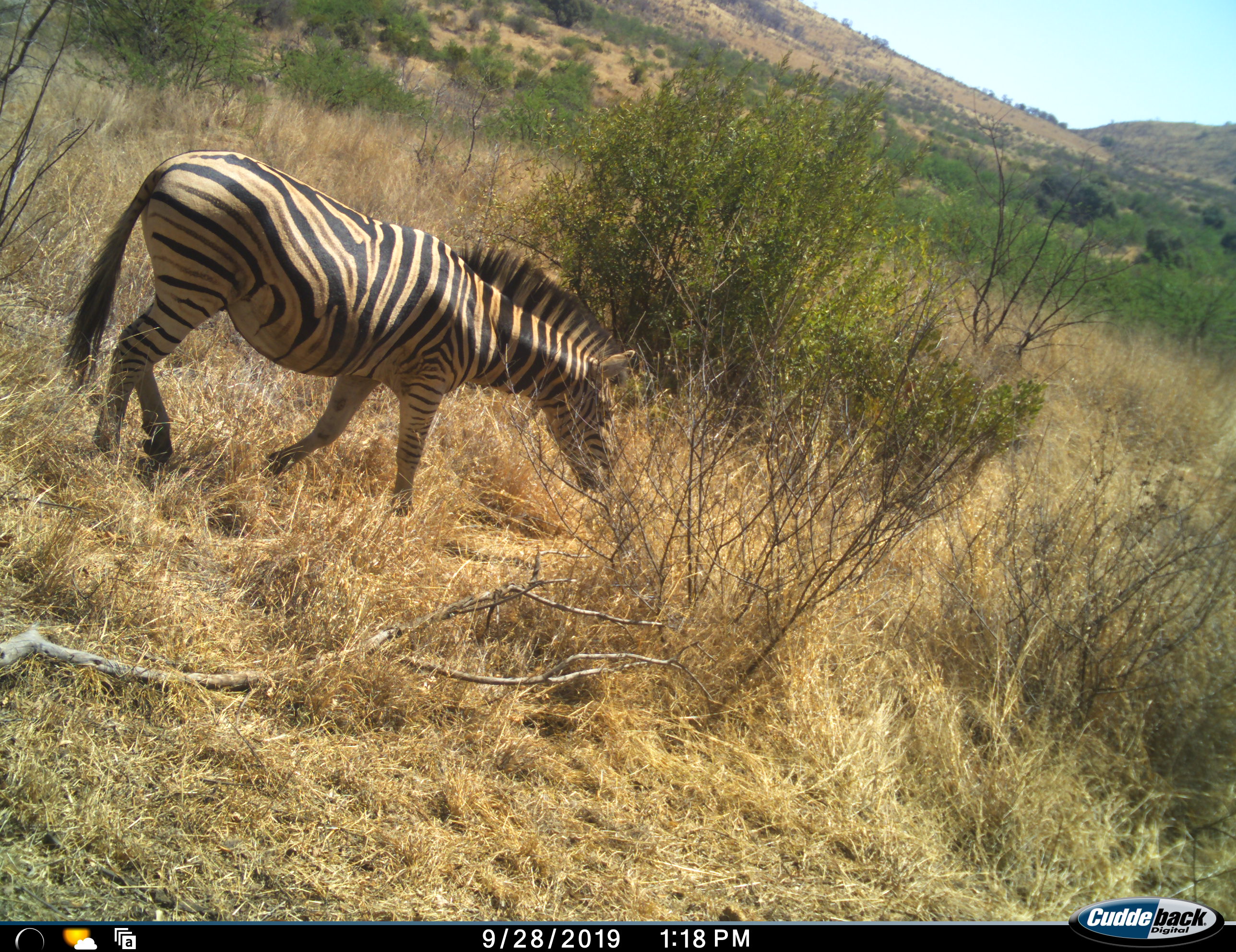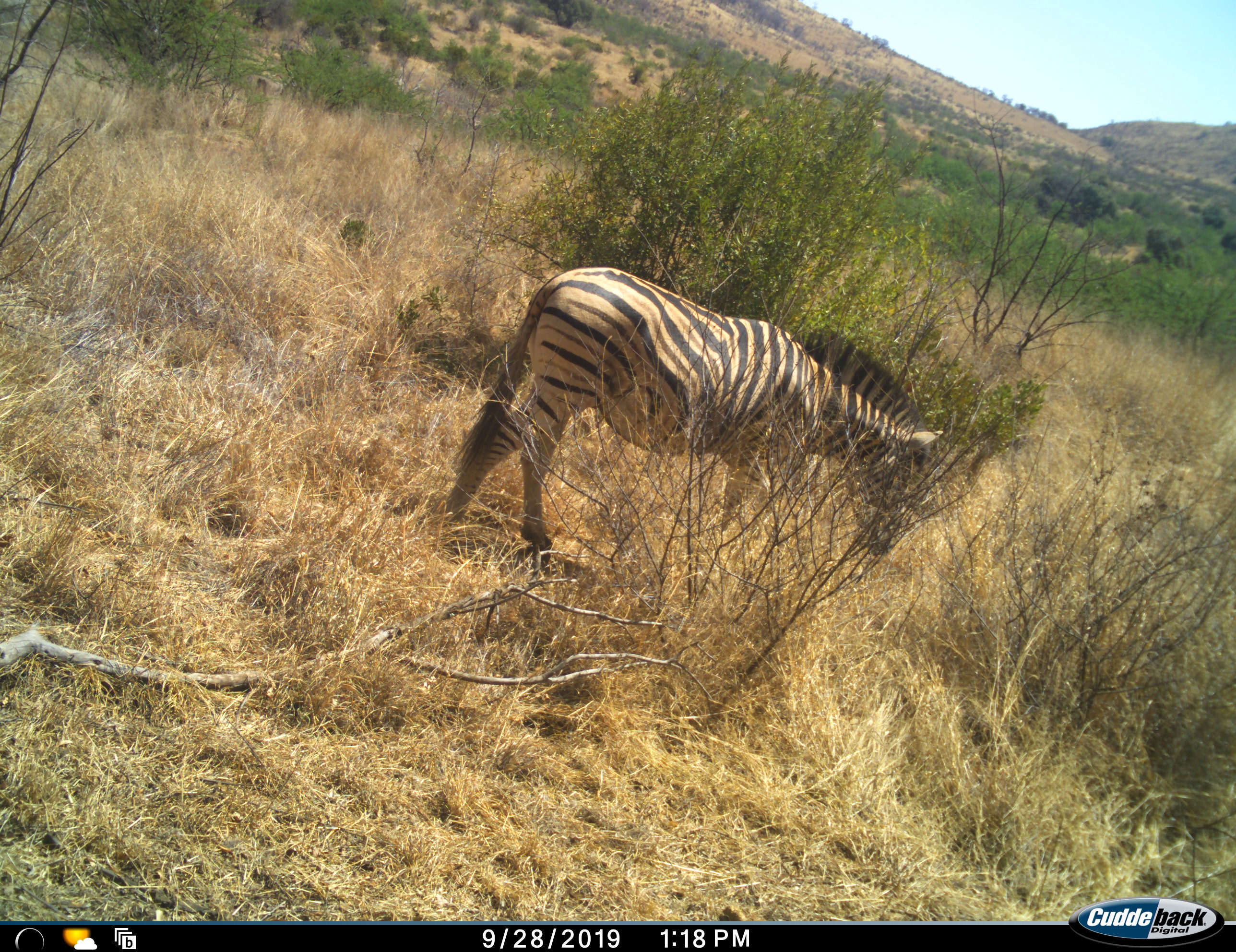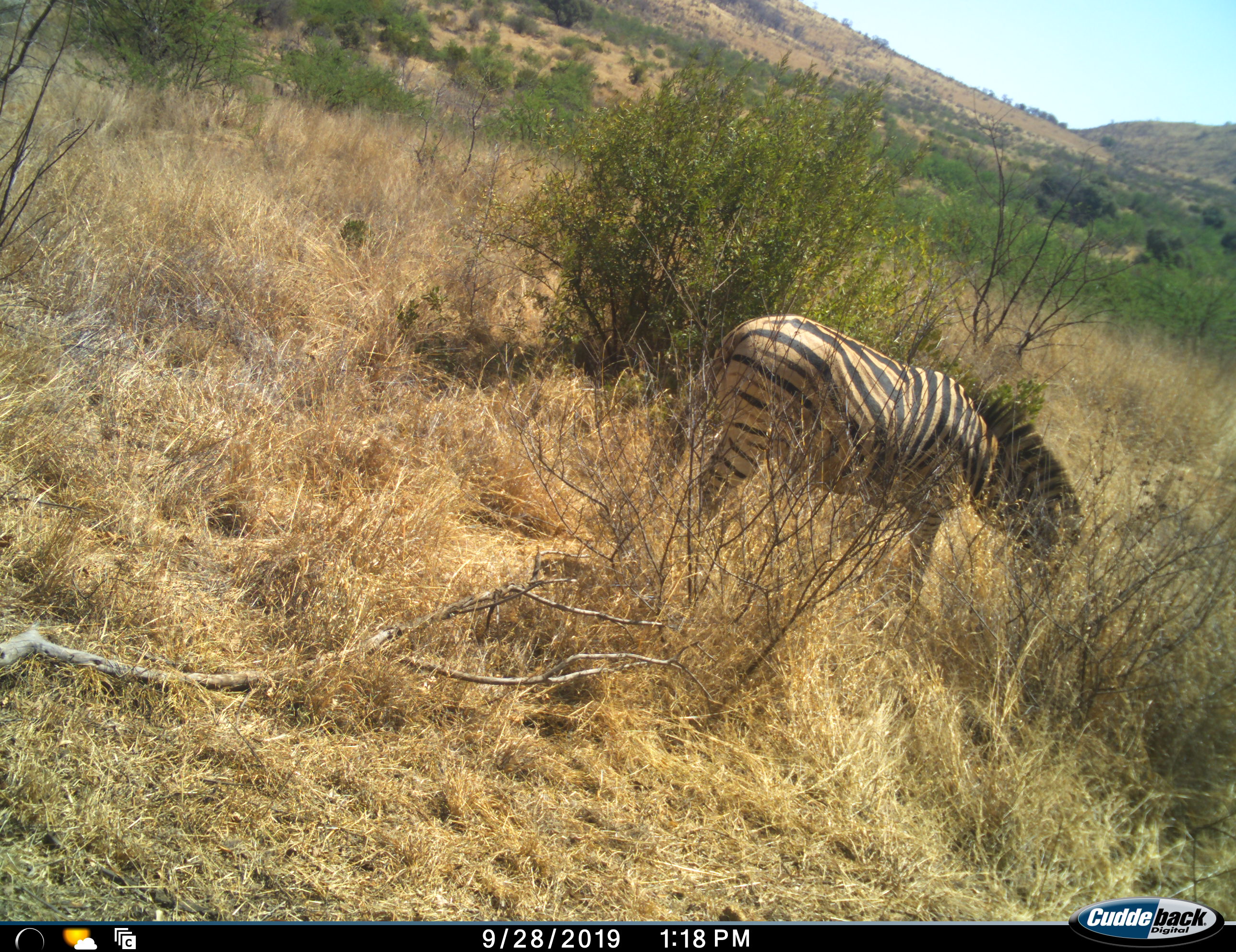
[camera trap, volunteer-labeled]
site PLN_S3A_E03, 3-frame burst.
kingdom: Animalia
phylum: Chordata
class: Mammalia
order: Perissodactyla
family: Equidae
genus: Equus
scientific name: Equus quagga burchellii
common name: burchell's zebra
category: zebraburchells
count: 1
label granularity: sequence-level